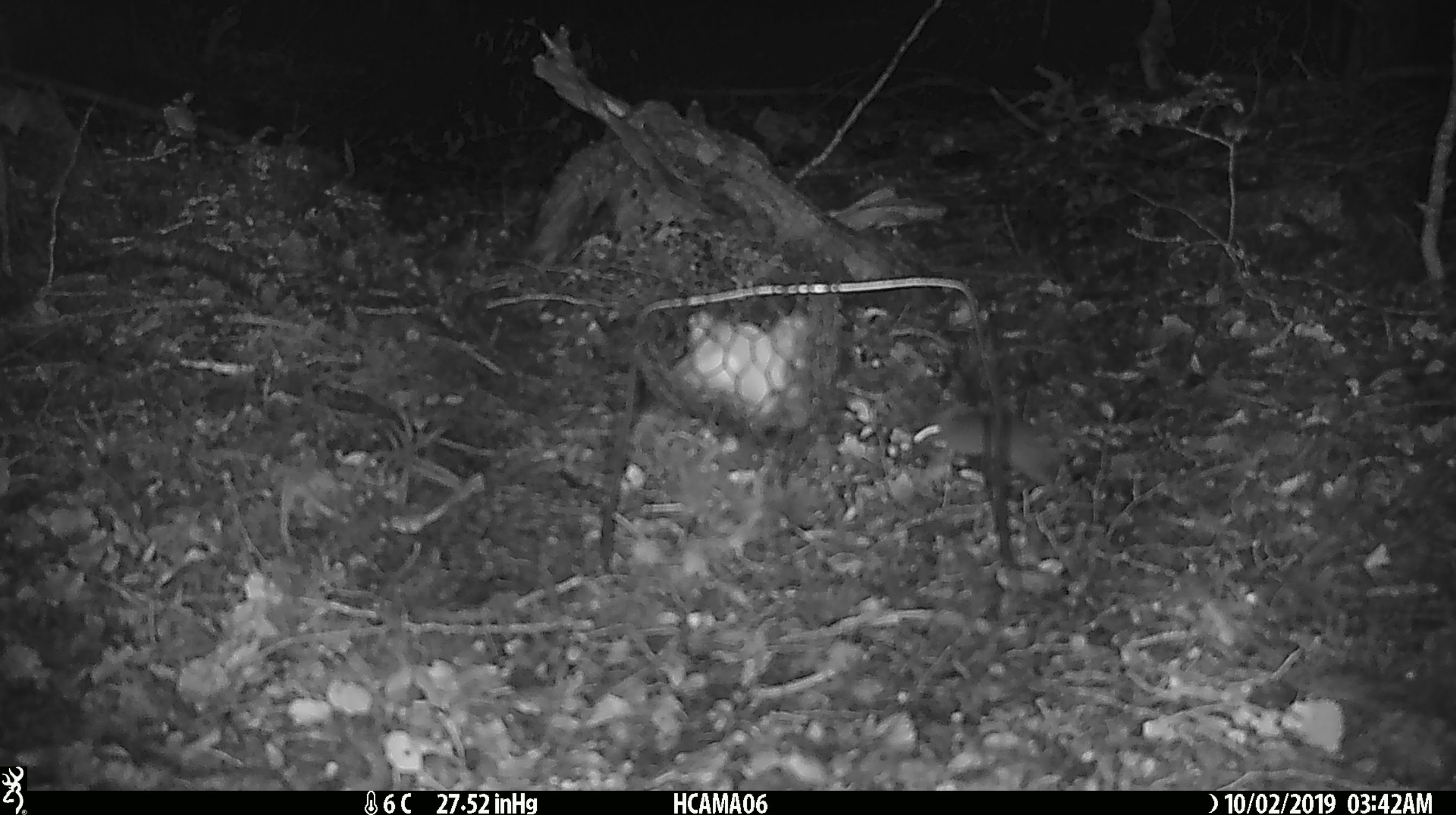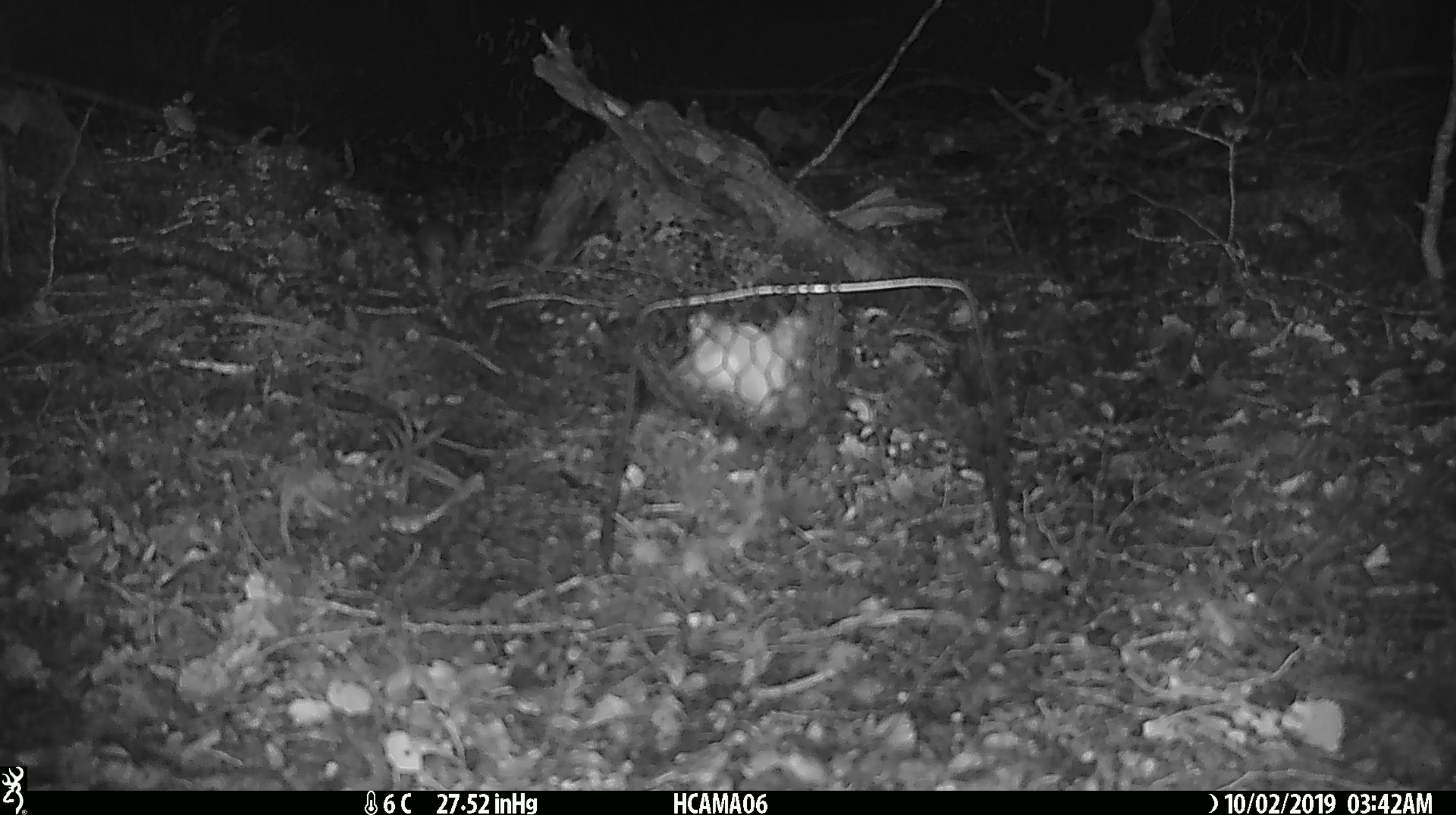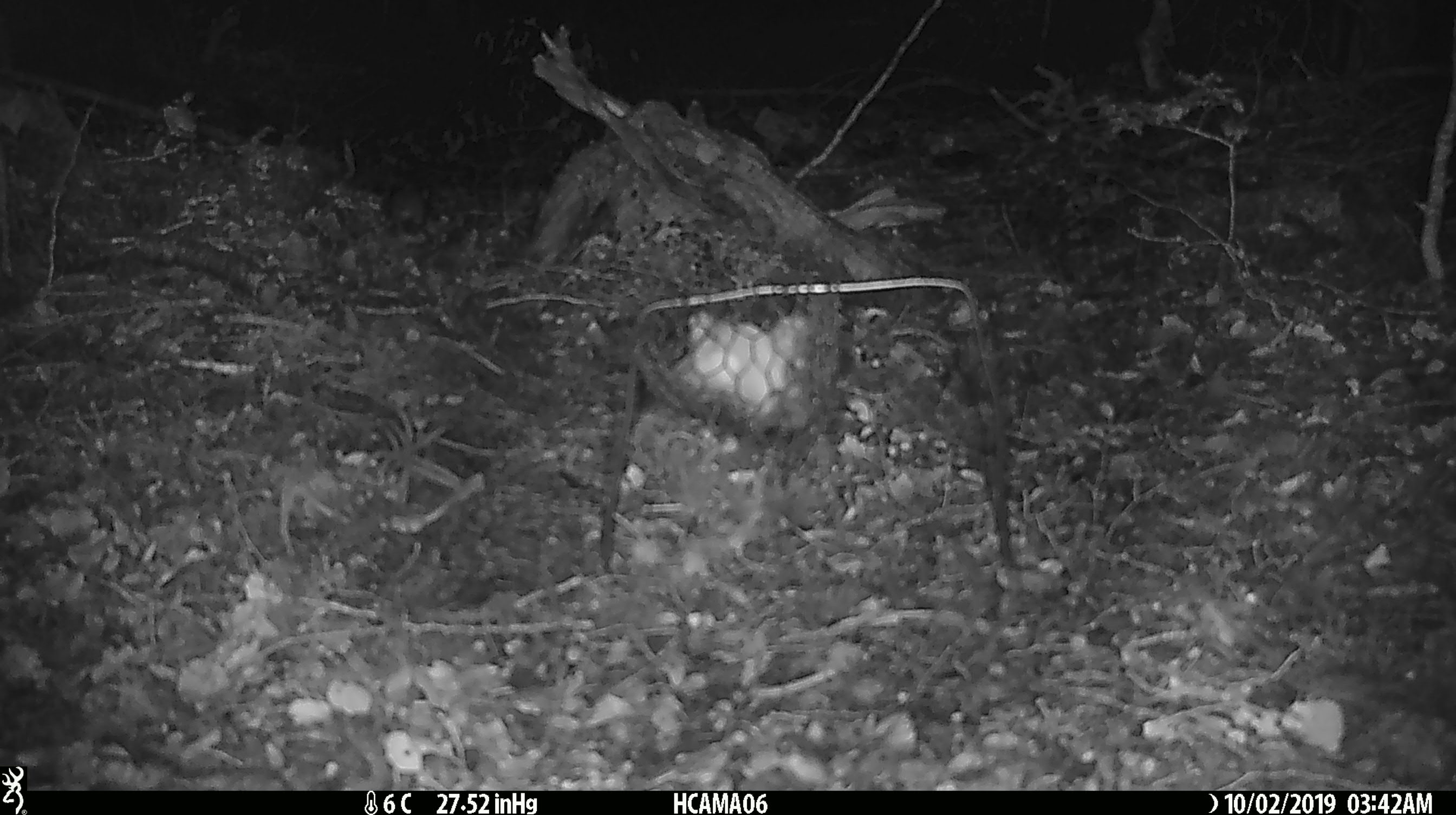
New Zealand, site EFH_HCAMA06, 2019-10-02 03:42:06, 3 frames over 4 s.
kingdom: Animalia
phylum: Chordata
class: Mammalia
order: Rodentia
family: Muridae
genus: Mus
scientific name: Mus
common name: mouse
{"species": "mouse (Mus)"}